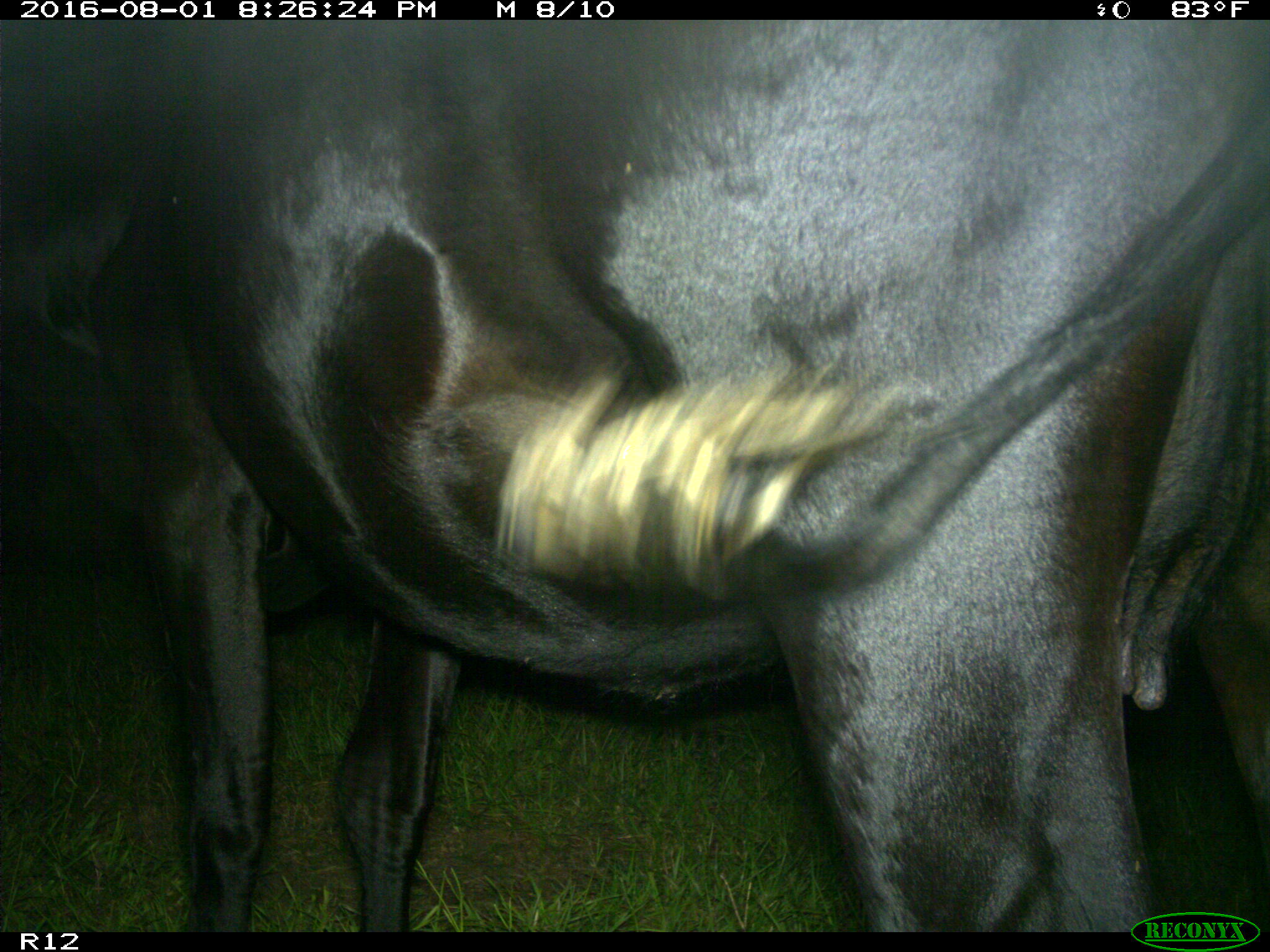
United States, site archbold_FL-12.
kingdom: Animalia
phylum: Chordata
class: Mammalia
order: Artiodactyla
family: Bovidae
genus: Bos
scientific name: Bos taurus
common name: domestic cow